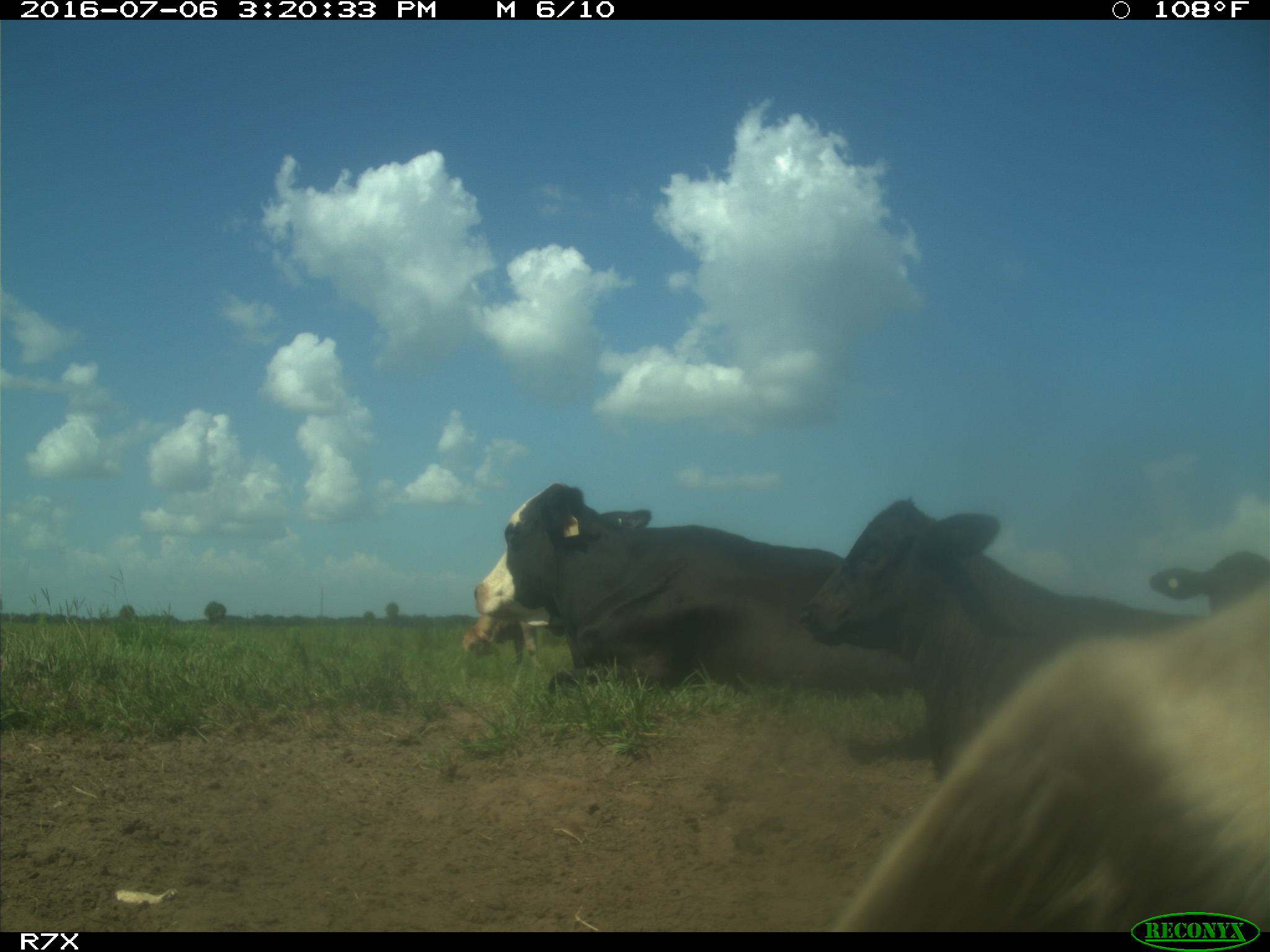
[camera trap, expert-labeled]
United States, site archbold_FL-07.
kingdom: Animalia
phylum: Chordata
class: Mammalia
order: Artiodactyla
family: Bovidae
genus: Bos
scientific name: Bos taurus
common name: domestic cow